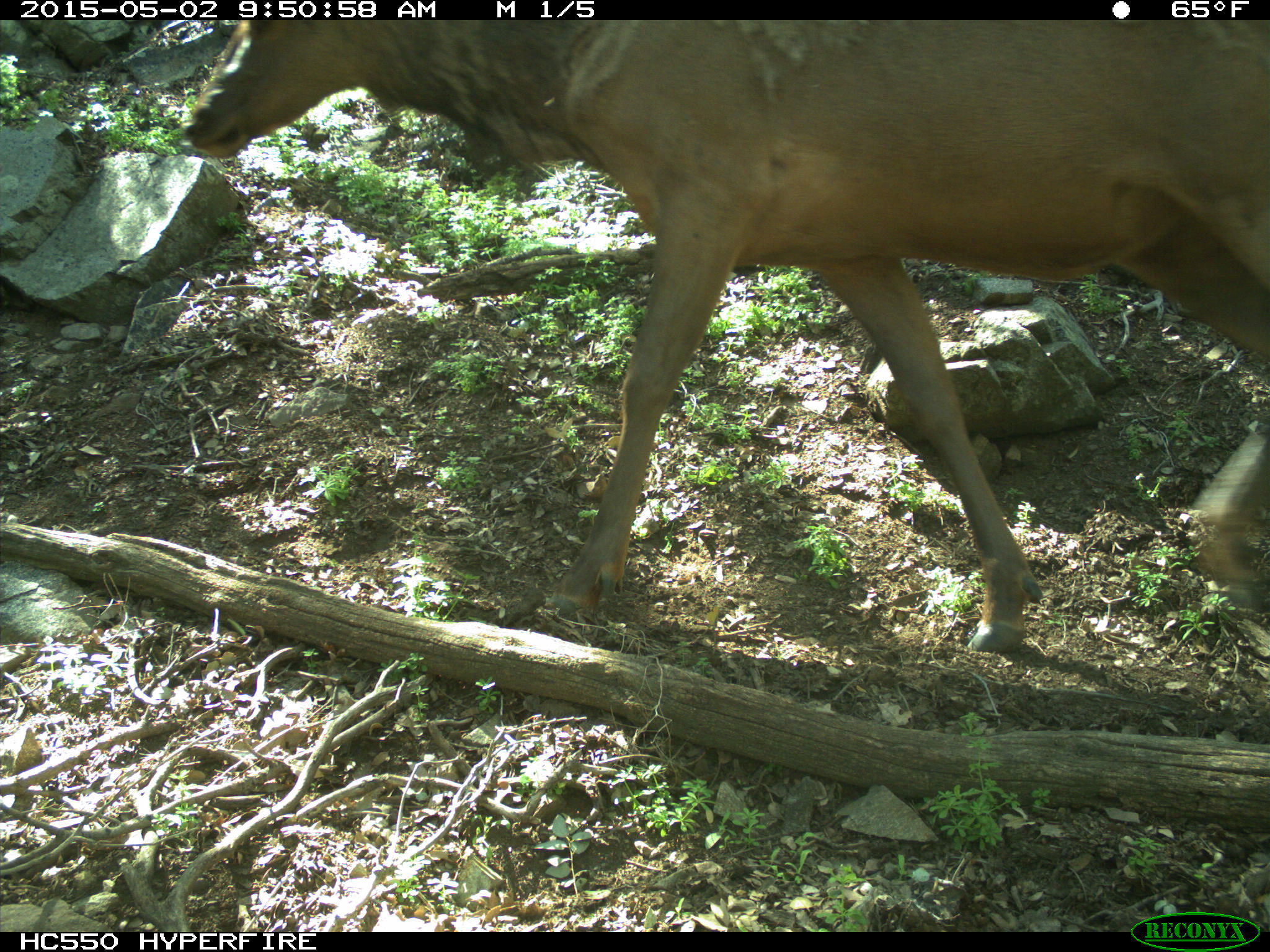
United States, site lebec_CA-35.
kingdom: Animalia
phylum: Chordata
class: Mammalia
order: Artiodactyla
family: Cervidae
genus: Cervus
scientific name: Cervus canadensis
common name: elk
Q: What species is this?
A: Cervus canadensis (elk).